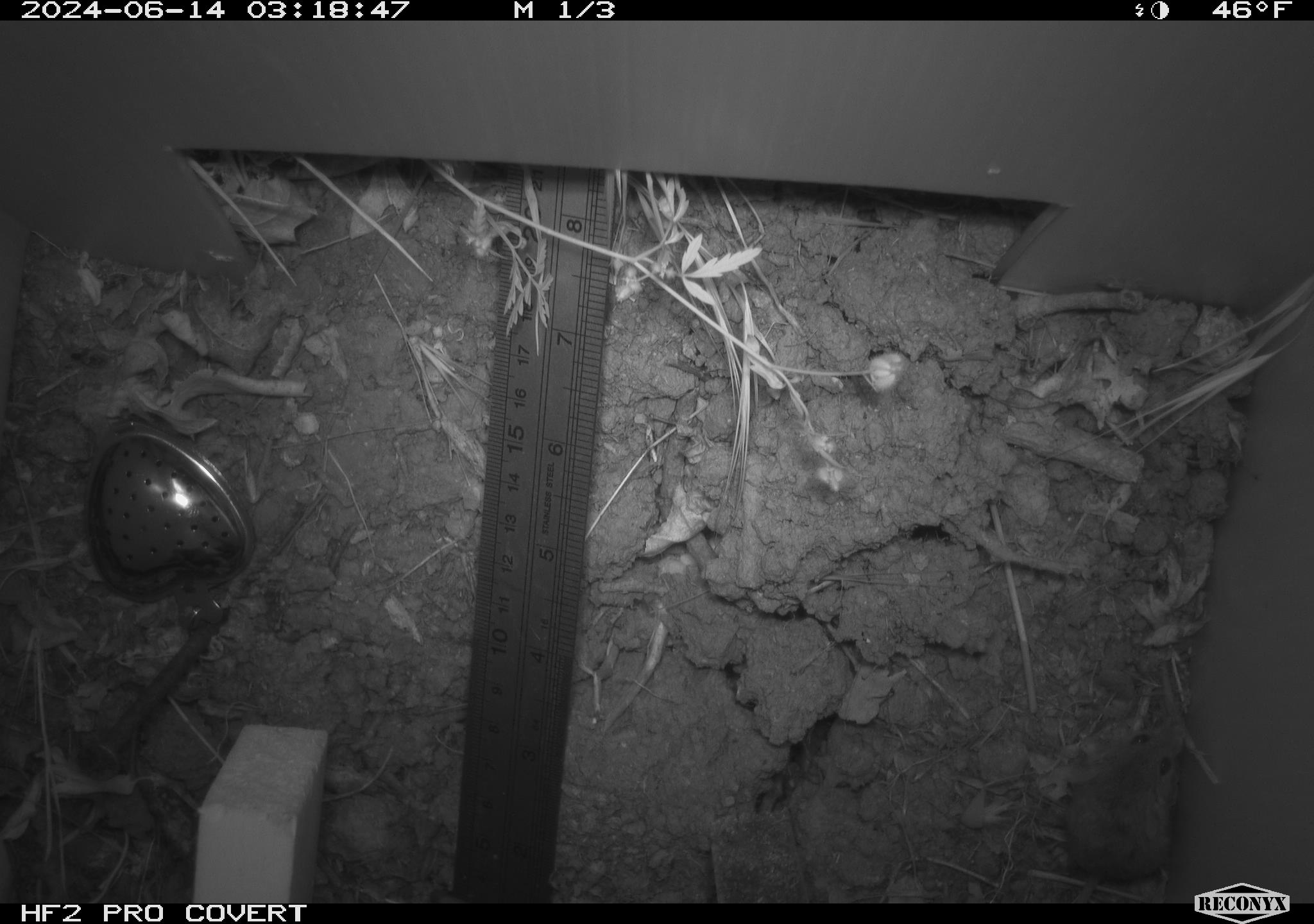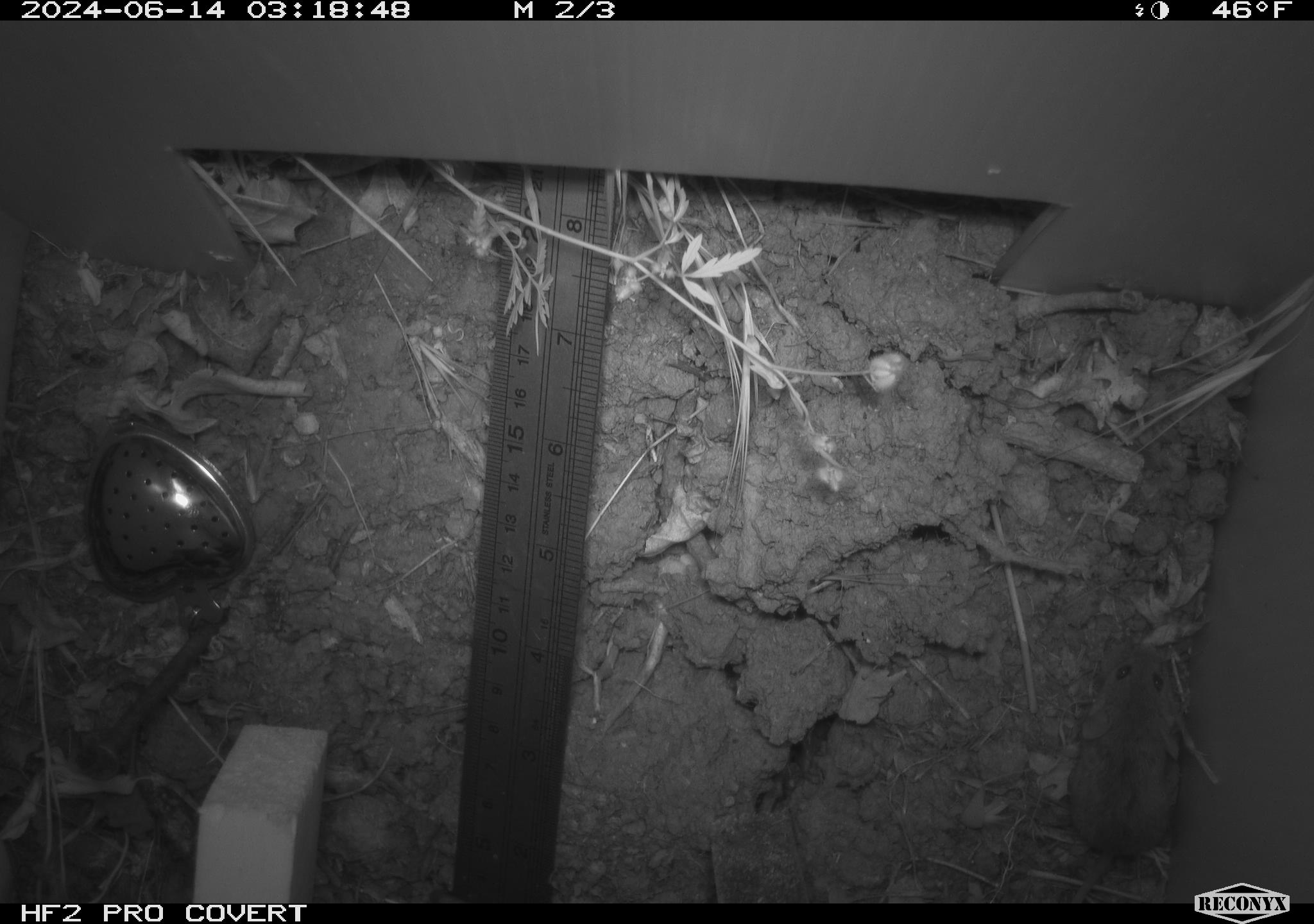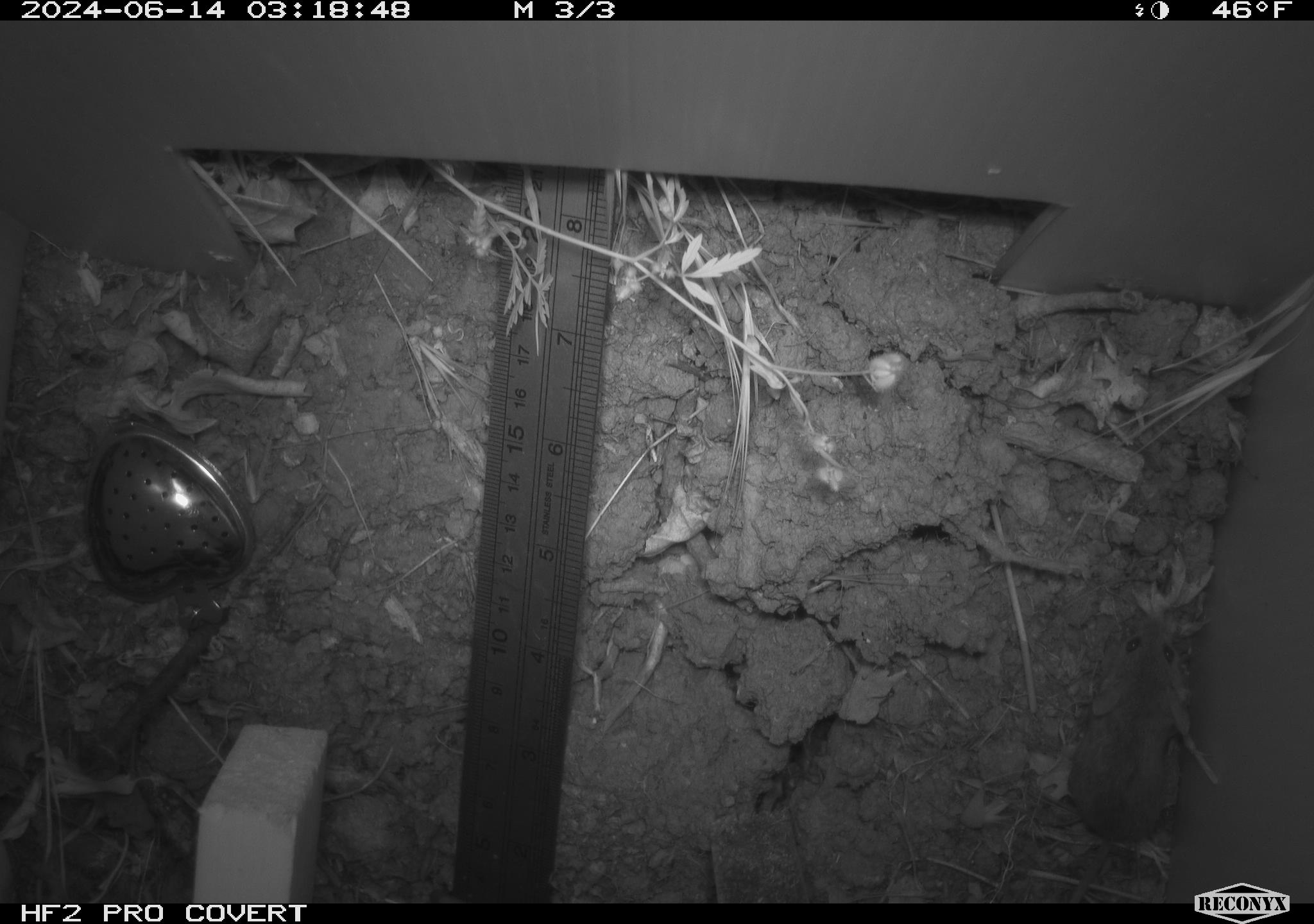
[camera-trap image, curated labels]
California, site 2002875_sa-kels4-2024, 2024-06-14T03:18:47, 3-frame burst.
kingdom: Animalia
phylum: Chordata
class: Mammalia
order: Rodentia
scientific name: Rodentia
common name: rodent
Rodent (Rodentia).